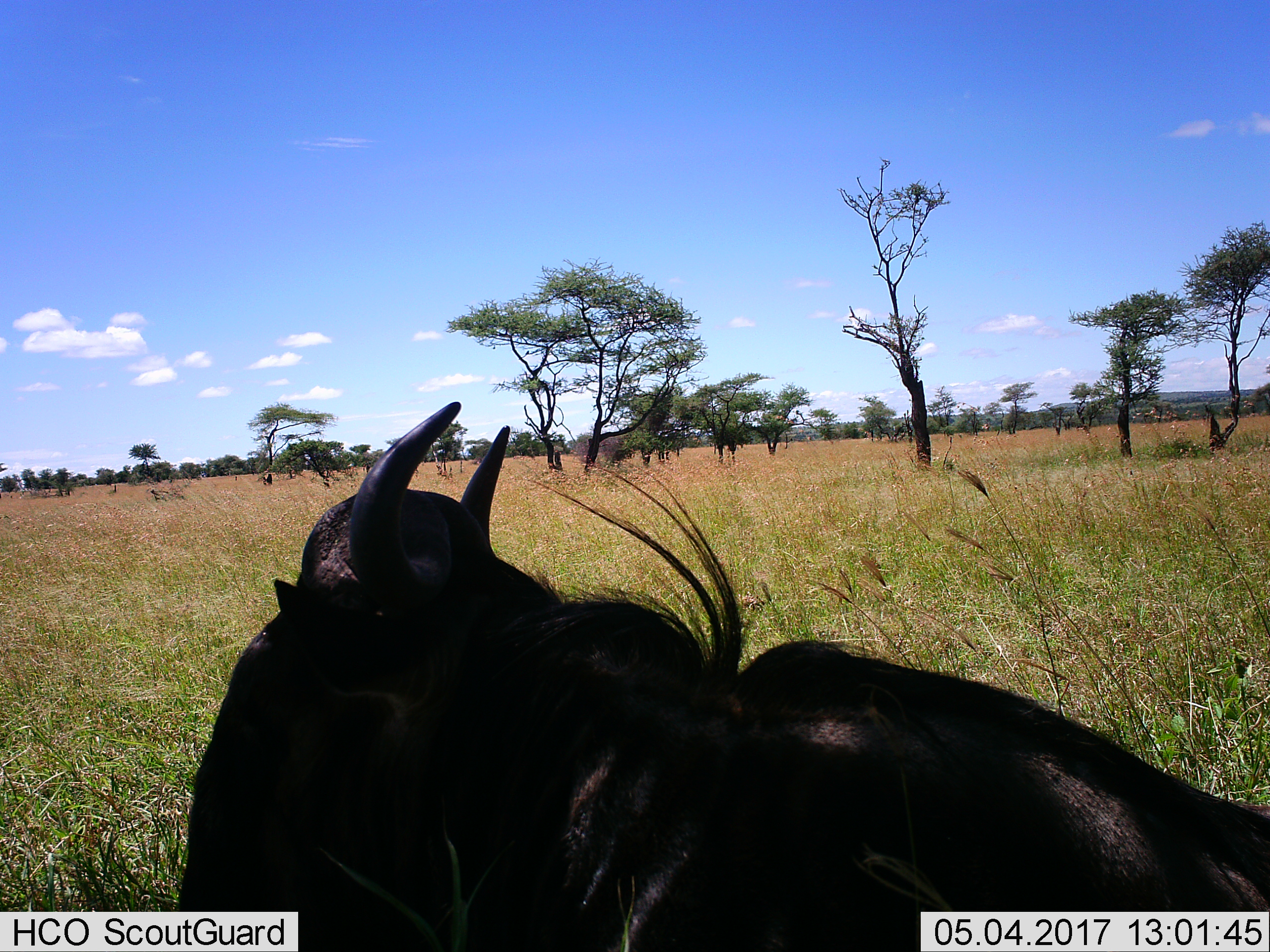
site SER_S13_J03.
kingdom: Animalia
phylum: Chordata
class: Mammalia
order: Artiodactyla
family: Bovidae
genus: Connochaetes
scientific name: Connochaetes taurinus taurinus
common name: blue wildebeest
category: wildebeestblue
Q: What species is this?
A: Wildebeestblue (blue wildebeest) (Connochaetes taurinus taurinus).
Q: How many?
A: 1.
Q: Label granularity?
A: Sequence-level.